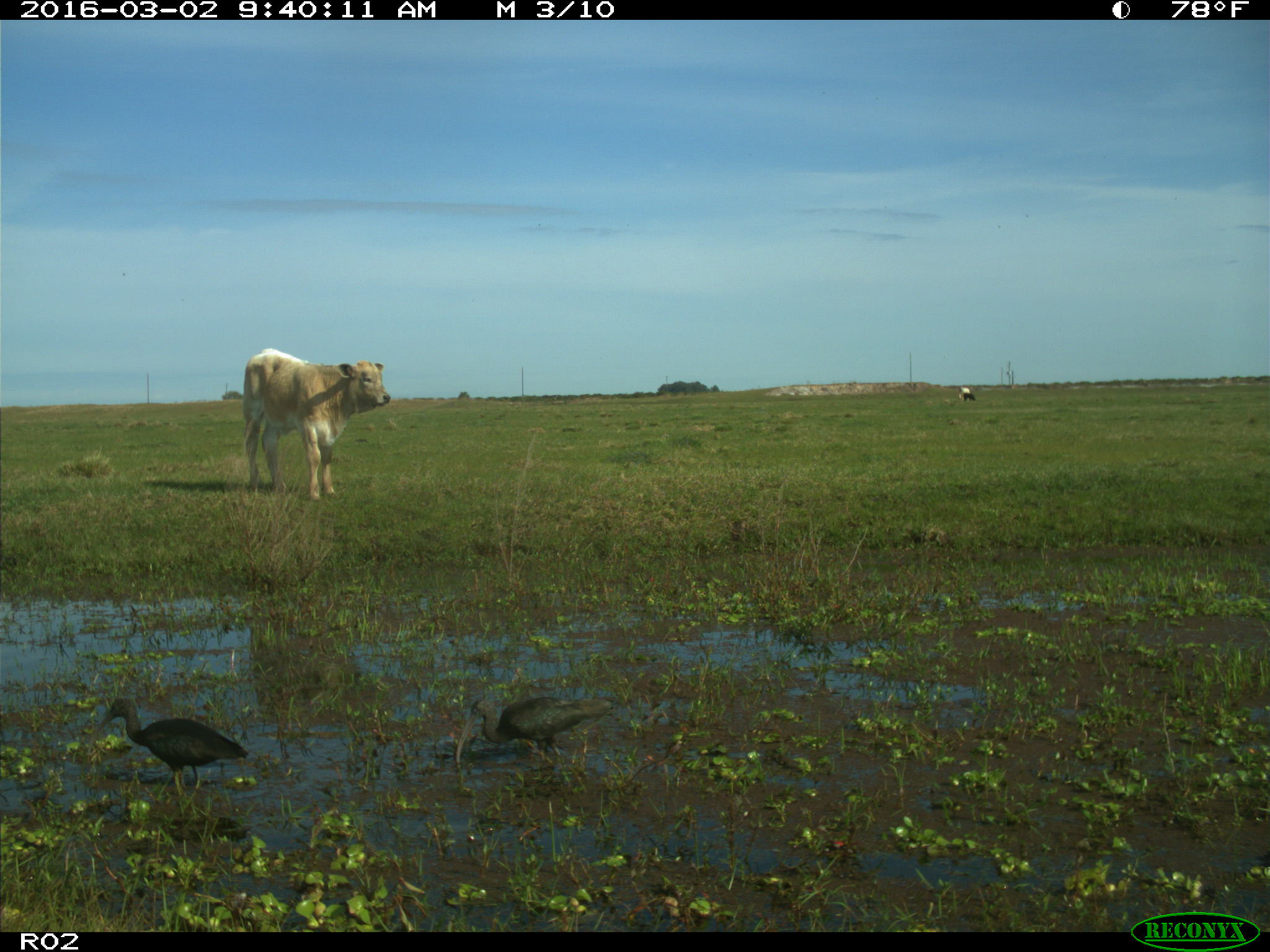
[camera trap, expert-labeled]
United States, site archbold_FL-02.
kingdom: Animalia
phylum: Chordata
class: Mammalia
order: Artiodactyla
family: Bovidae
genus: Bos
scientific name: Bos taurus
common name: domestic cow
Bos taurus (domestic cow).